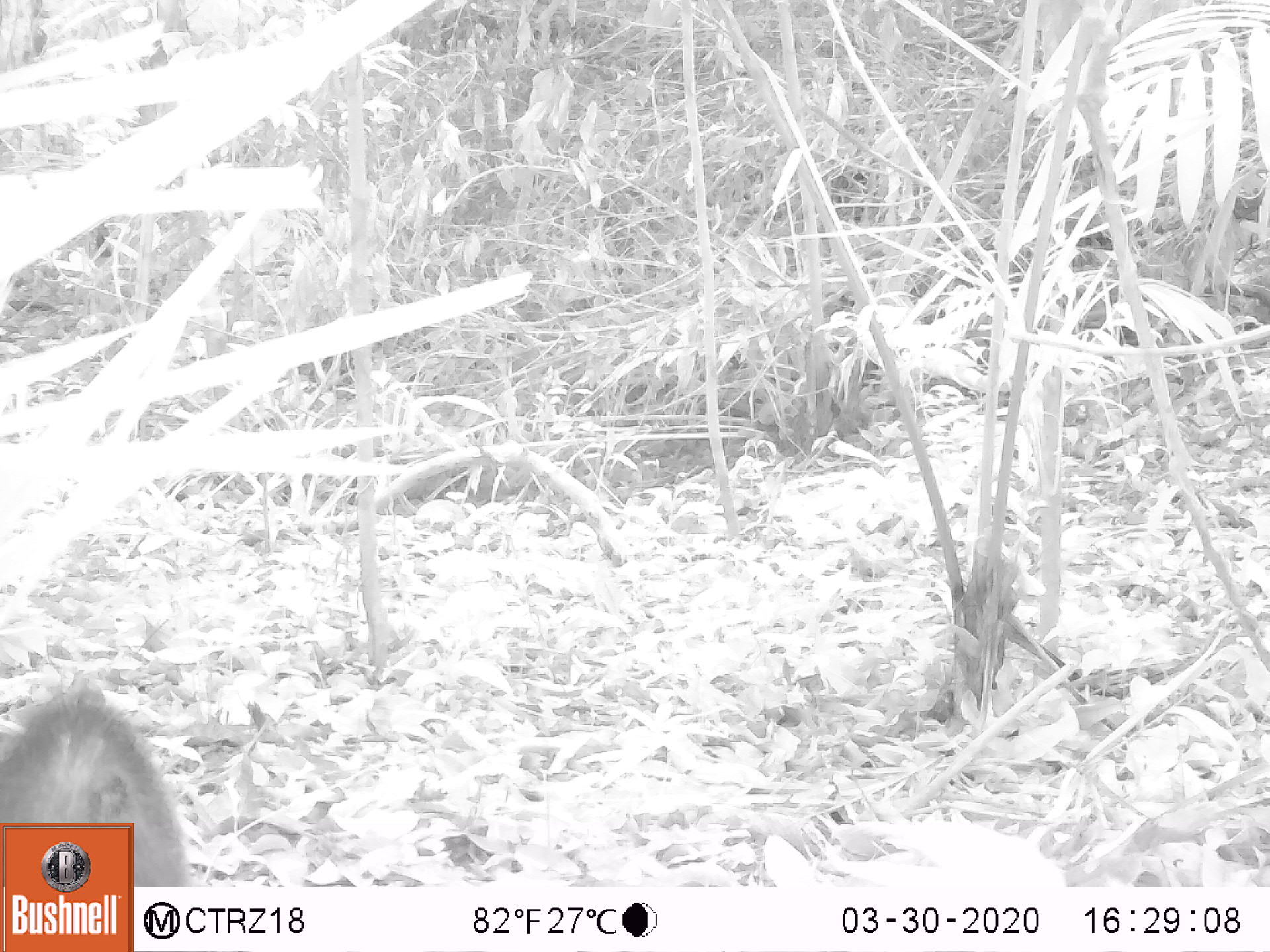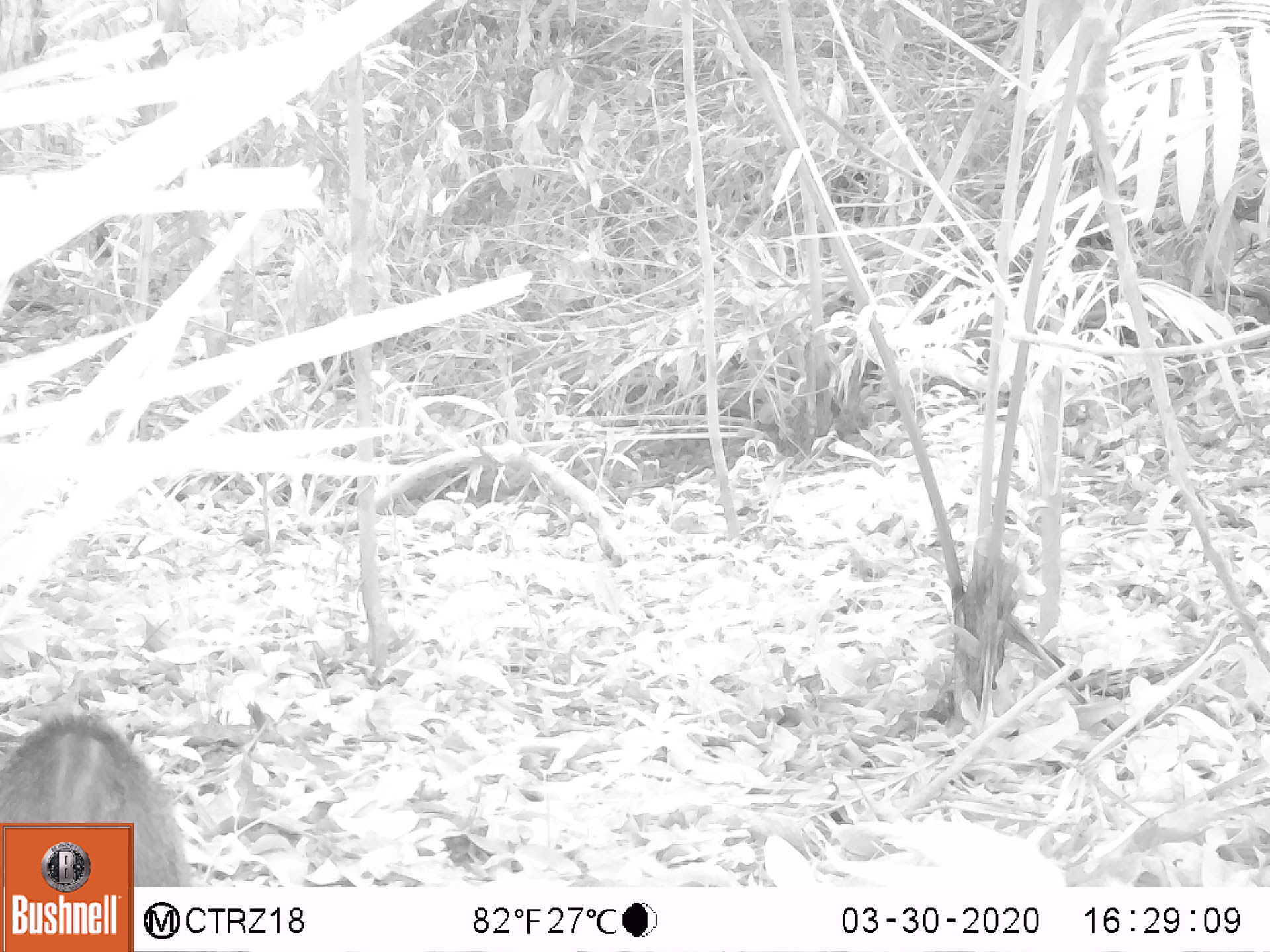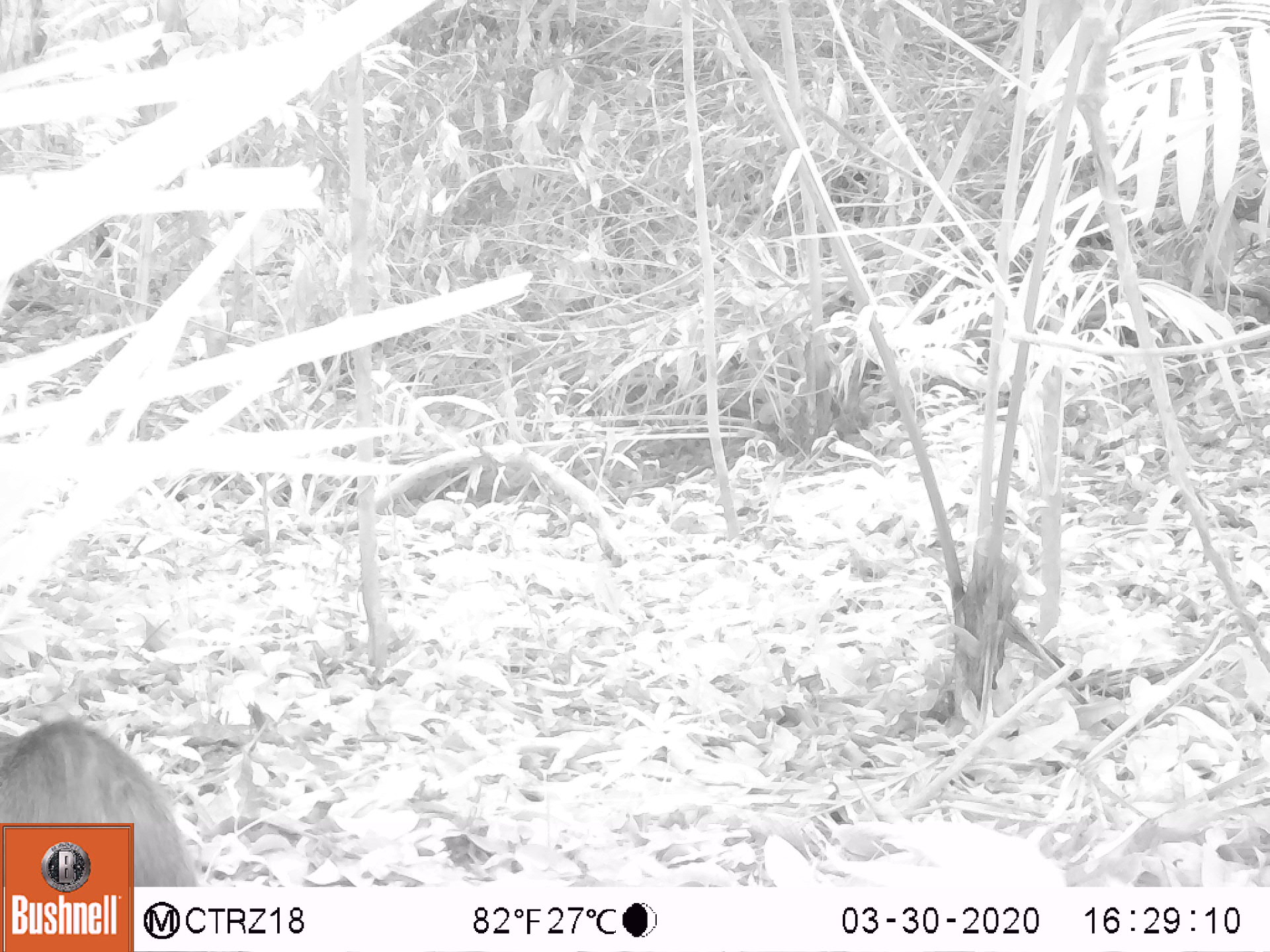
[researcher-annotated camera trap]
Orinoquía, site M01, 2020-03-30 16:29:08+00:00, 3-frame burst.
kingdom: Animalia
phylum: Chordata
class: Mammalia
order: Rodentia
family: Dasyproctidae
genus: Dasyprocta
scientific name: Dasyprocta fuliginosa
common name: black agouti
Black agouti (Dasyprocta fuliginosa).